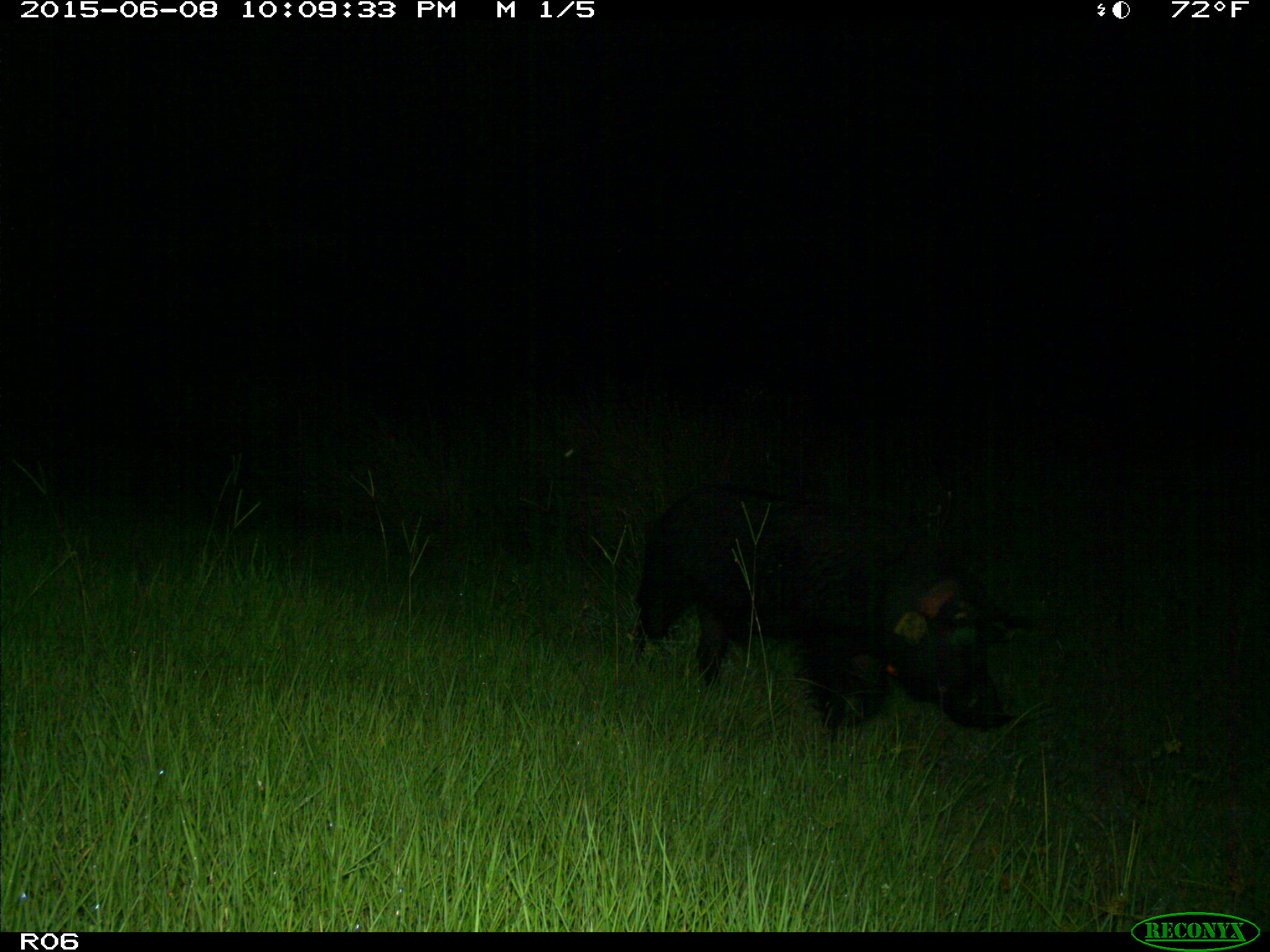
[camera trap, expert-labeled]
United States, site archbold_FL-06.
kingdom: Animalia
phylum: Chordata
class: Mammalia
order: Artiodactyla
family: Suidae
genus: Sus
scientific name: Sus scrofa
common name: wild boar